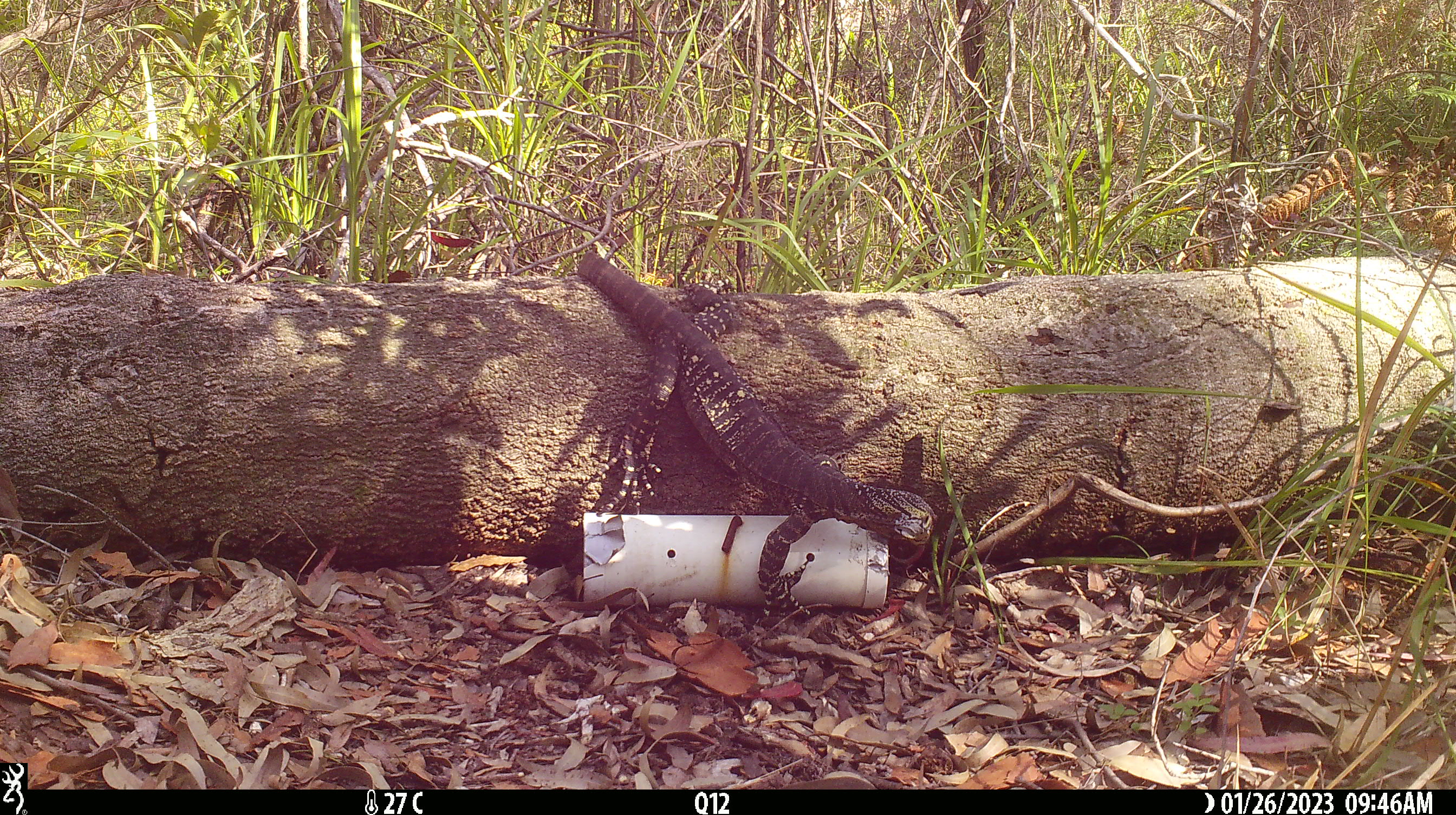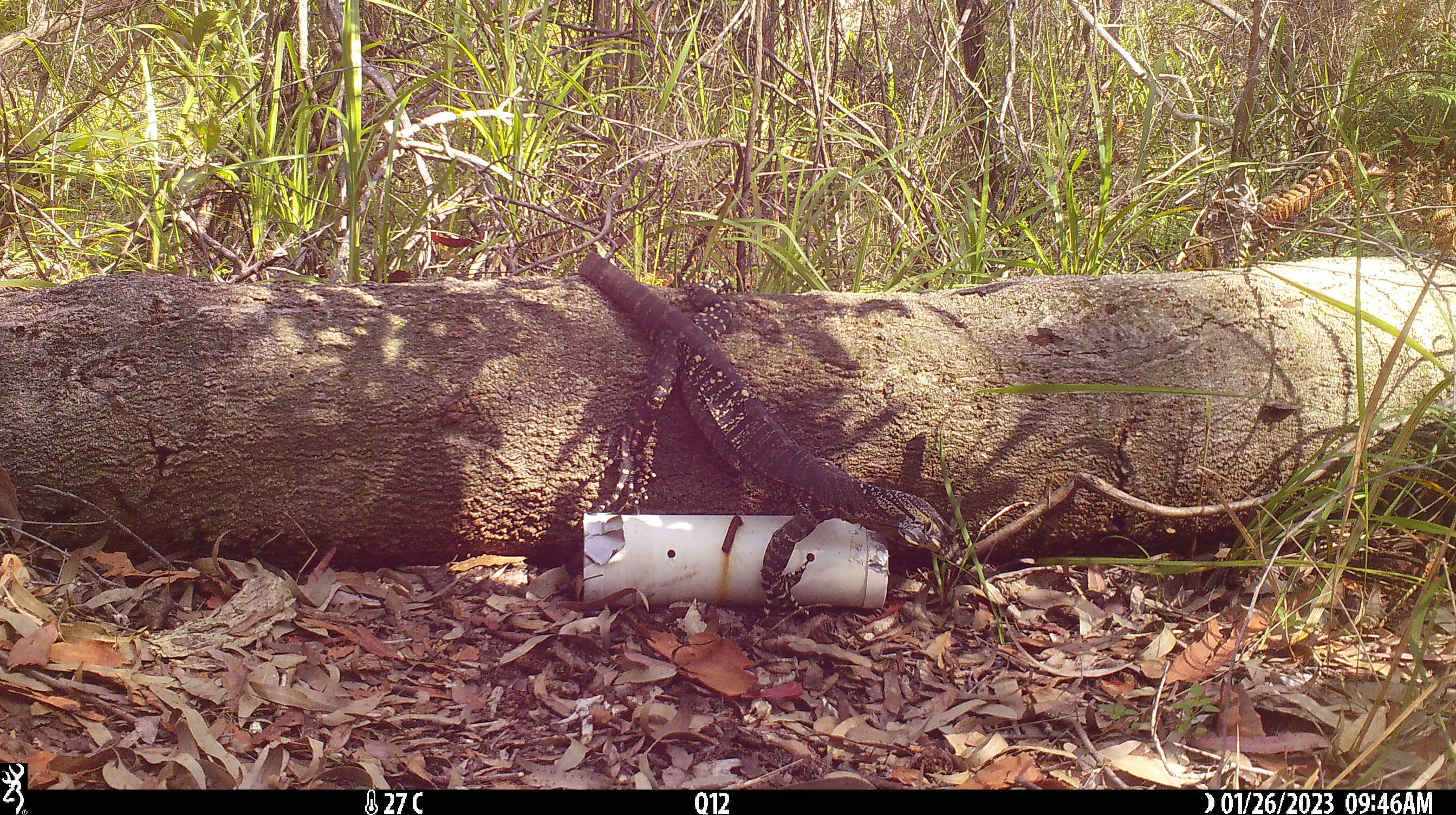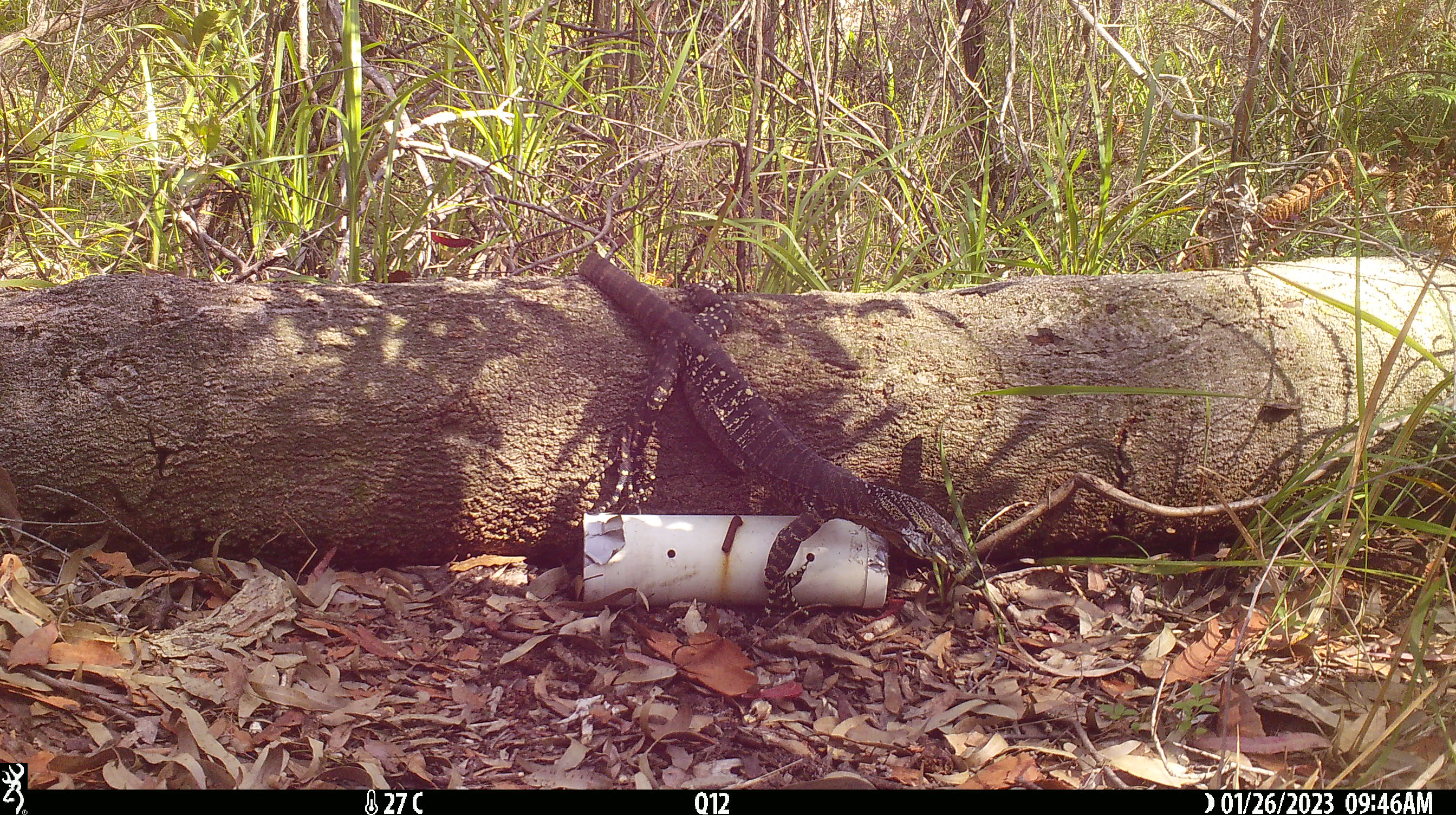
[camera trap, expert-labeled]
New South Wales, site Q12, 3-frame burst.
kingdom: Animalia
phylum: Chordata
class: Reptilia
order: Squamata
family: Varanidae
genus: Varanus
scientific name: Varanus varius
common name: lace monitor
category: goanna